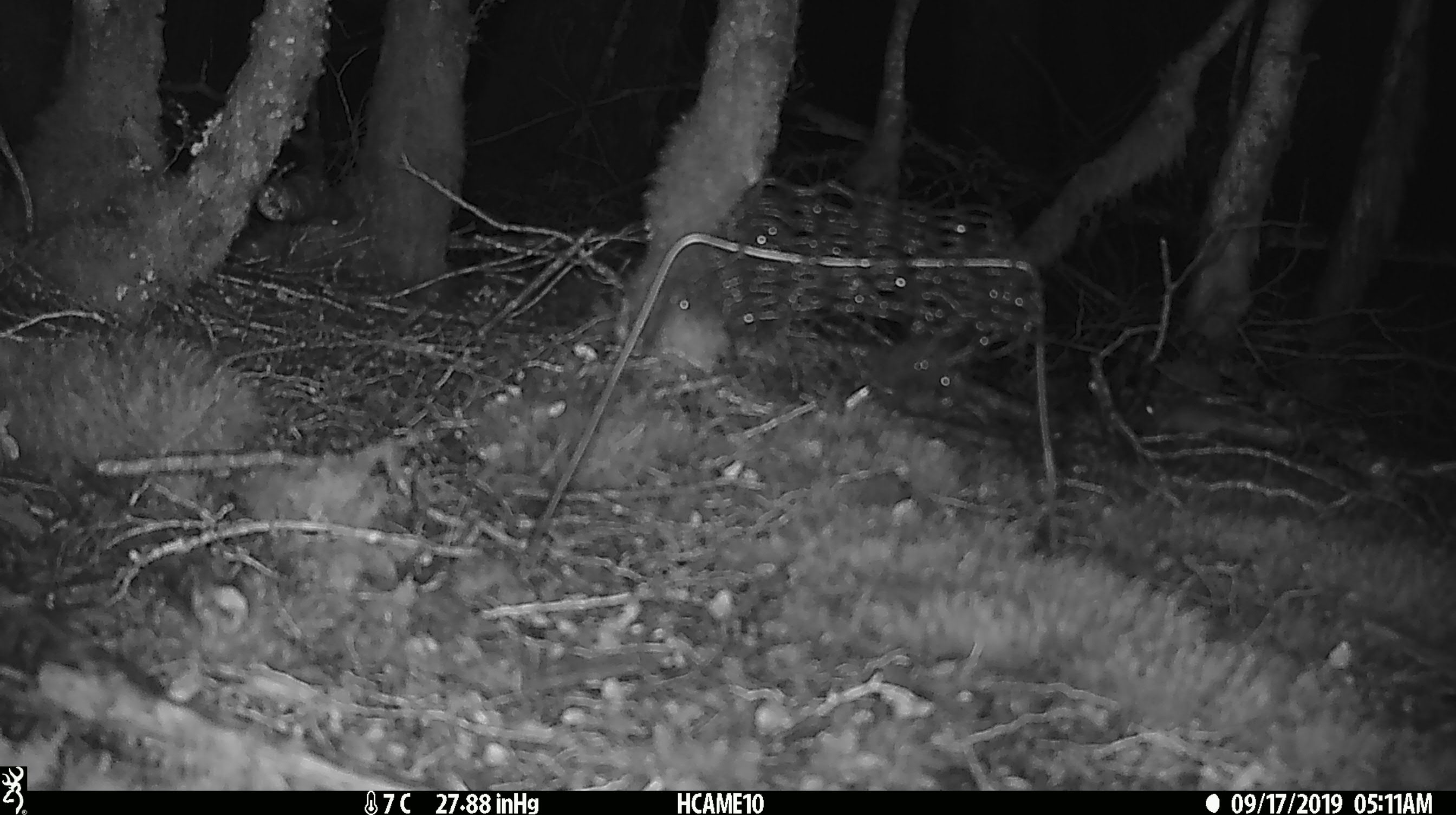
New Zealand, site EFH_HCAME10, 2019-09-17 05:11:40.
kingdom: Animalia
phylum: Chordata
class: Mammalia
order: Rodentia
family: Muridae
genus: Mus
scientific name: Mus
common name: mouse